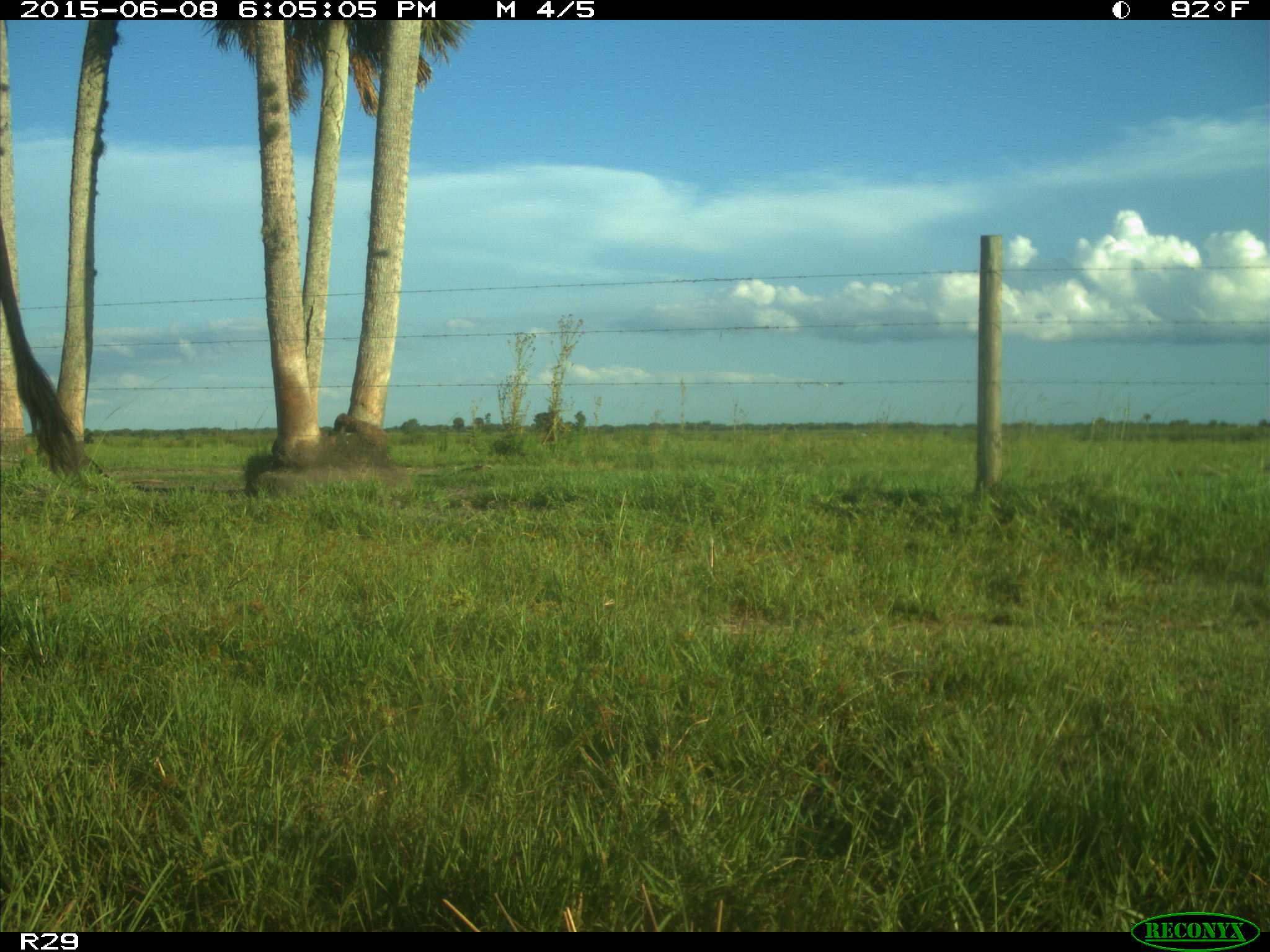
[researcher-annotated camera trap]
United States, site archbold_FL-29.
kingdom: Animalia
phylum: Chordata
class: Mammalia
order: Artiodactyla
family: Bovidae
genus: Bos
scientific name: Bos taurus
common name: domestic cow